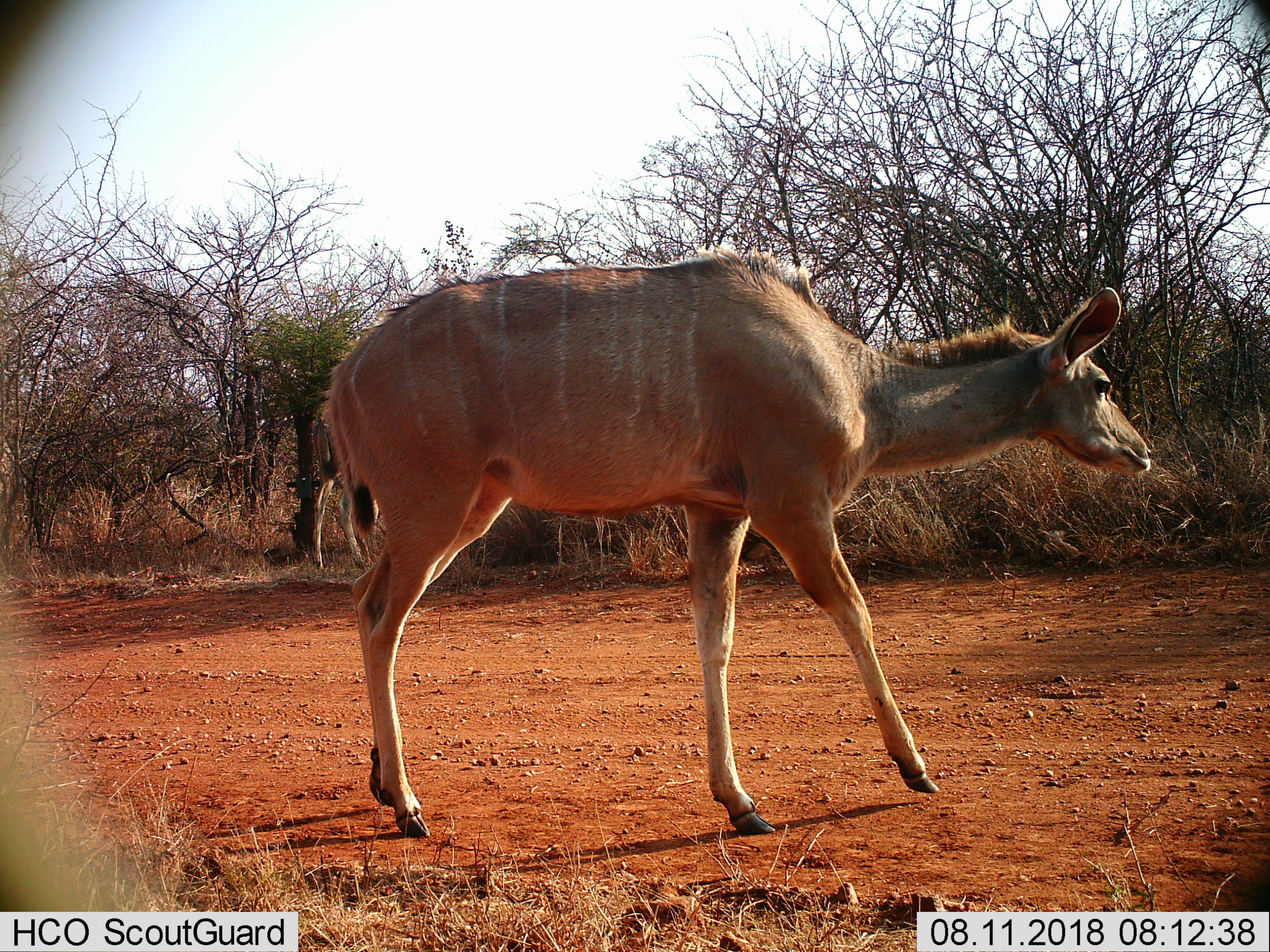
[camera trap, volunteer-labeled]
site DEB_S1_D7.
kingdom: Animalia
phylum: Chordata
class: Mammalia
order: Artiodactyla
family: Bovidae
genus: Tragelaphus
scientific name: Tragelaphus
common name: kudu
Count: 1.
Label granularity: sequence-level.